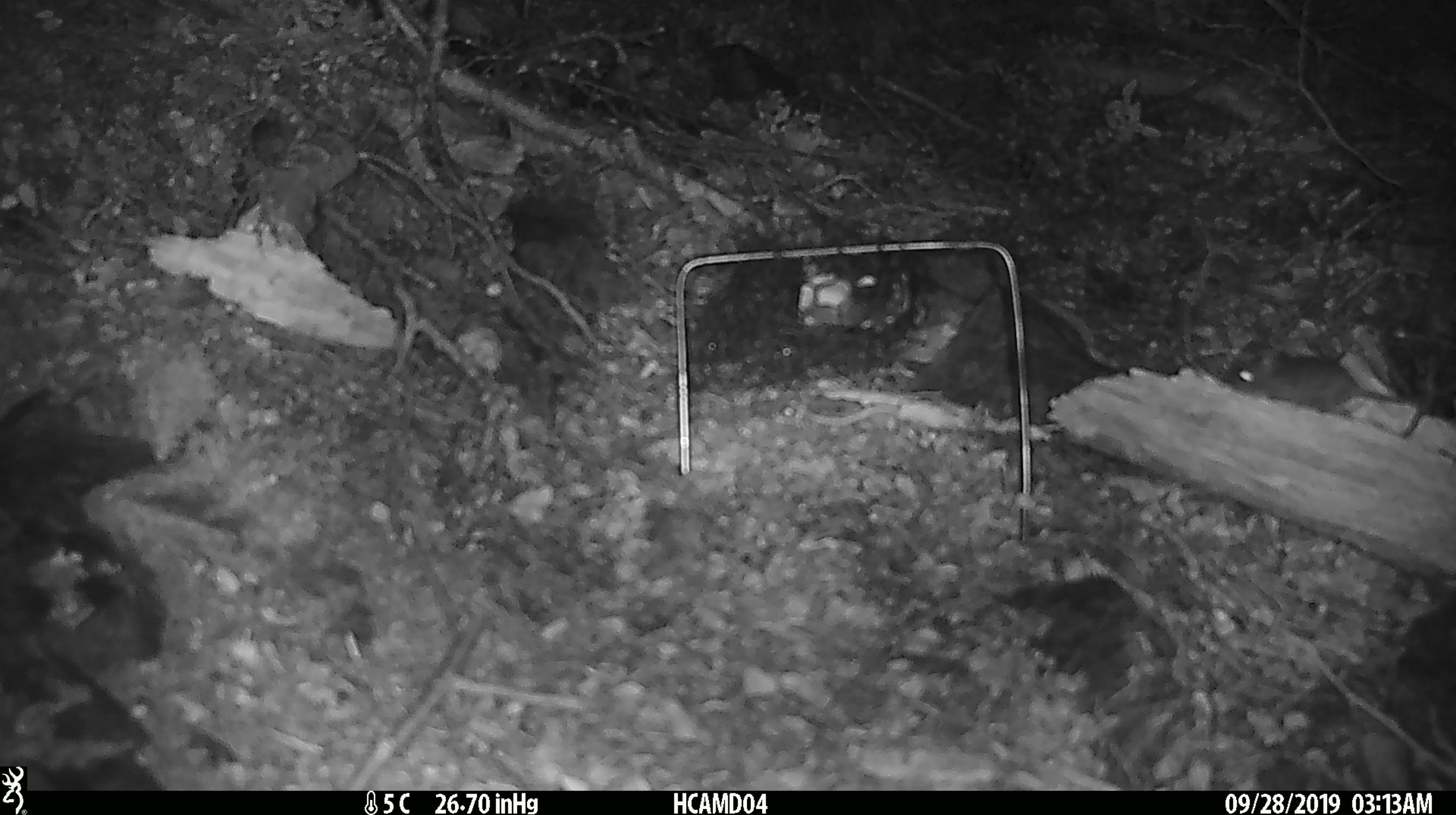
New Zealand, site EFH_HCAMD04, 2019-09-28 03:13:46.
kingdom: Animalia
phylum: Chordata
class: Mammalia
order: Rodentia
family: Muridae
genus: Mus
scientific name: Mus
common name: mouse